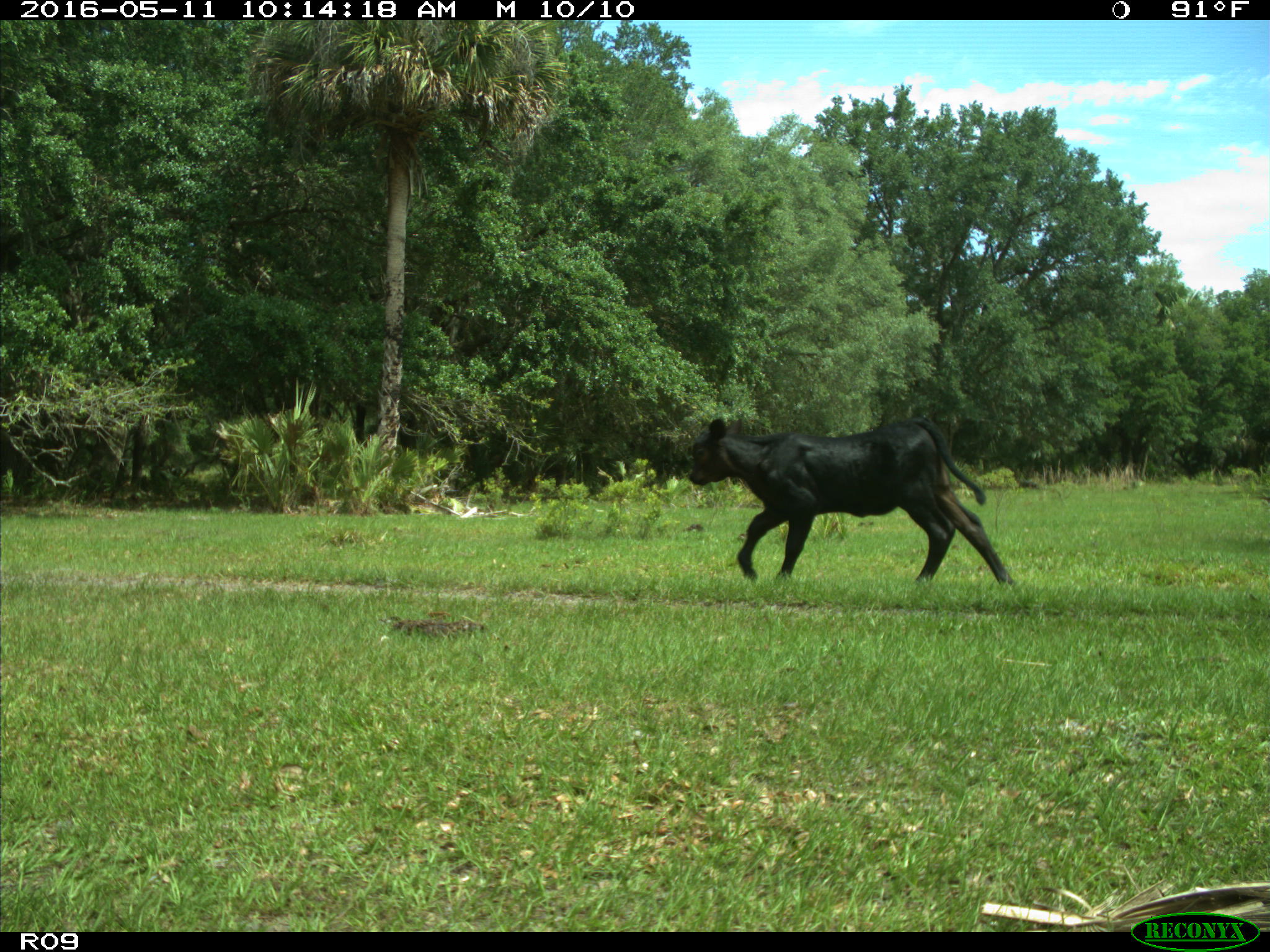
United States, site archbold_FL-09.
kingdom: Animalia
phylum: Chordata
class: Mammalia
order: Artiodactyla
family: Bovidae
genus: Bos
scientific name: Bos taurus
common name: domestic cow